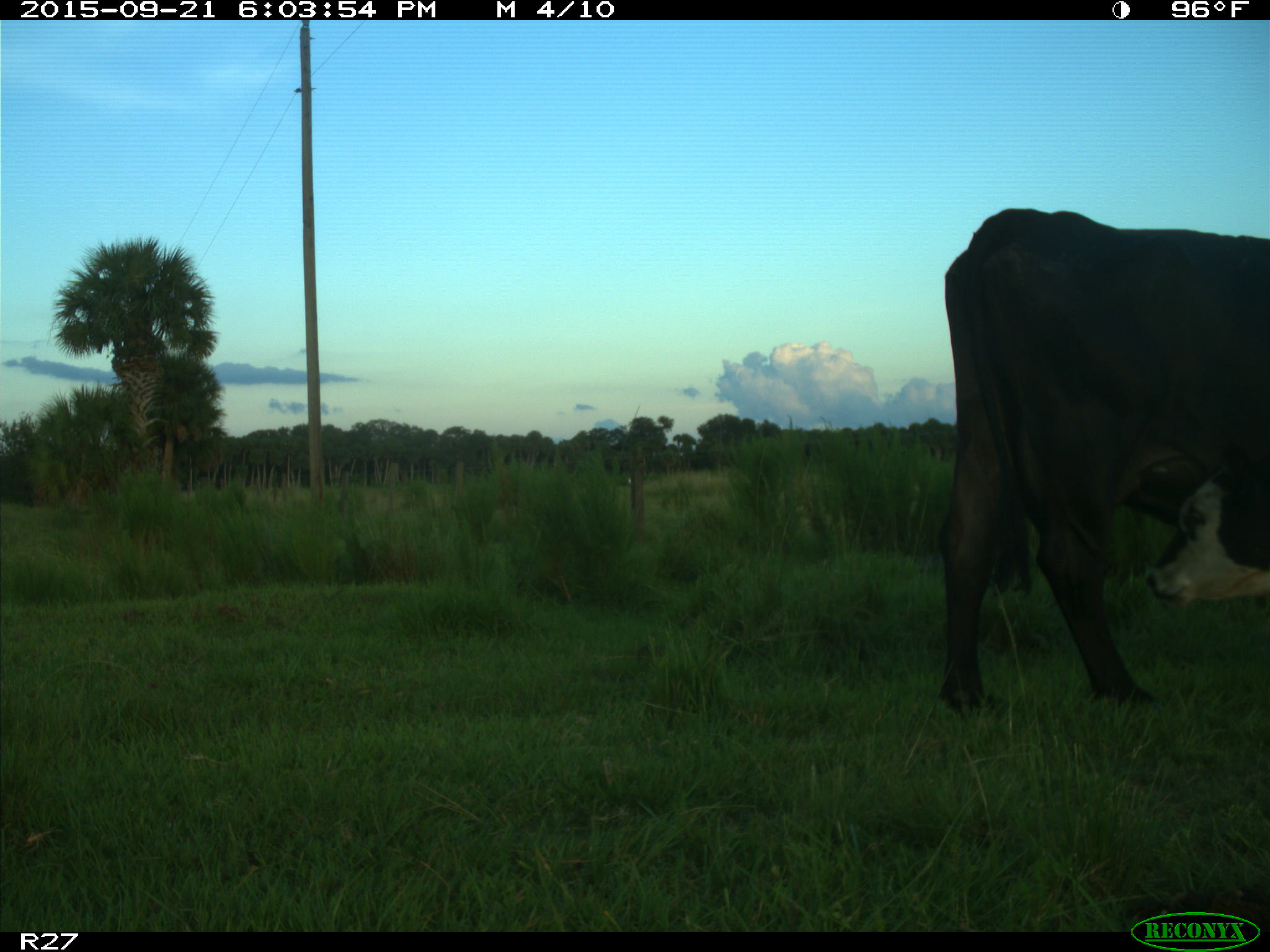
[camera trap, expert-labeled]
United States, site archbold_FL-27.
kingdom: Animalia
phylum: Chordata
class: Mammalia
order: Artiodactyla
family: Bovidae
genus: Bos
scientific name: Bos taurus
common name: domestic cow